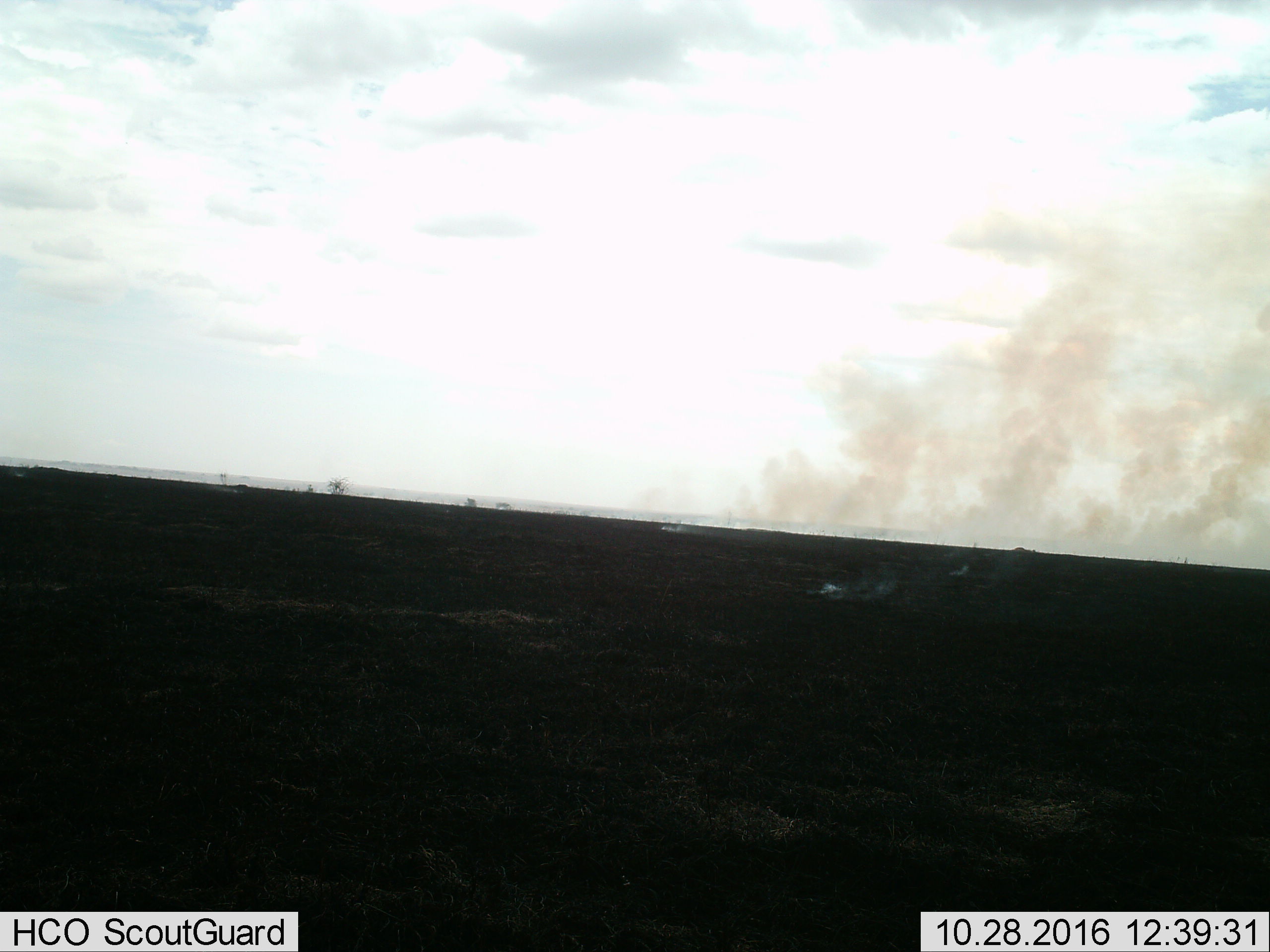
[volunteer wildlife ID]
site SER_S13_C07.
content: unidentified animal